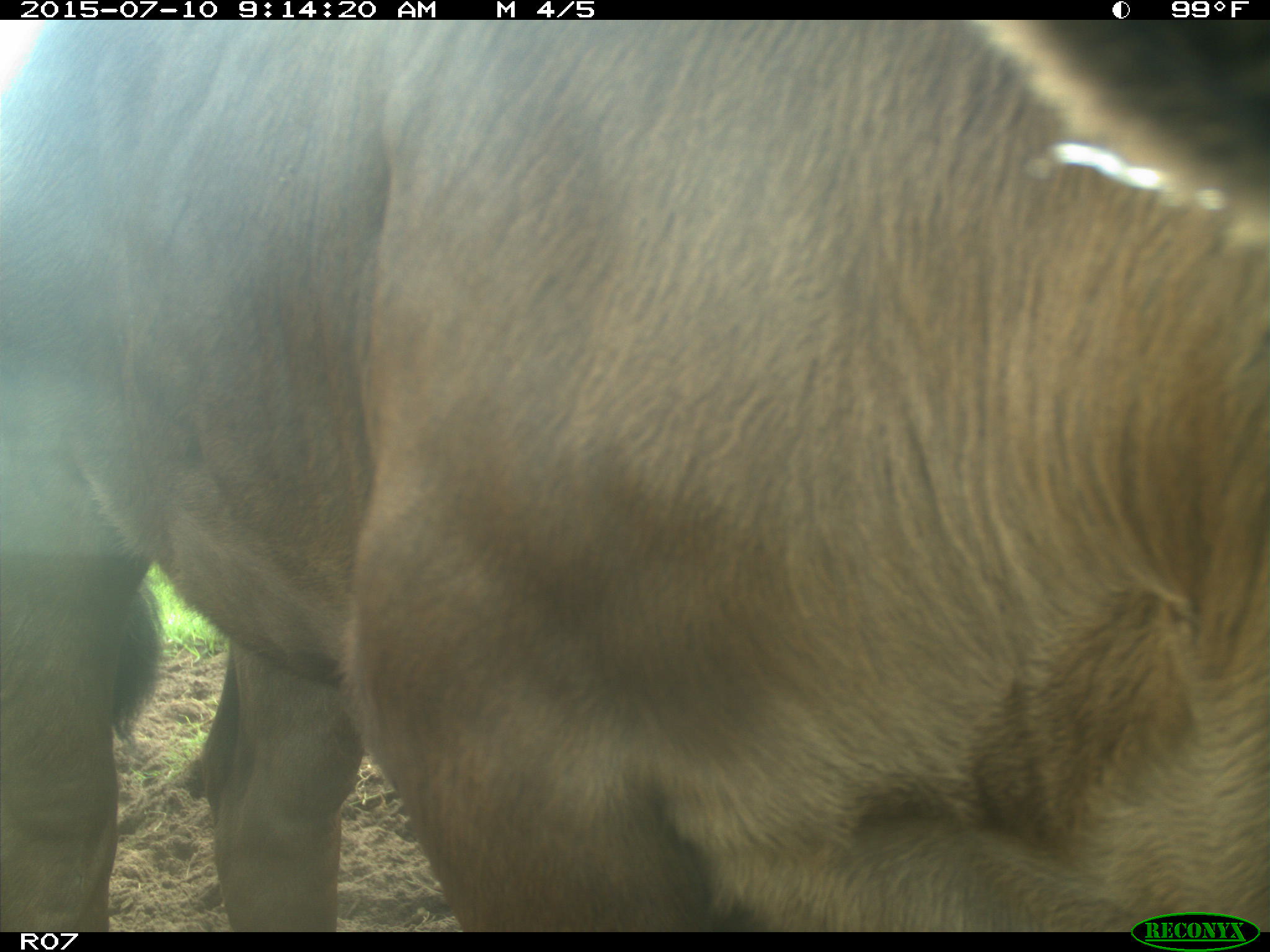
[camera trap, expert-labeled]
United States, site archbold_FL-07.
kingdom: Animalia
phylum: Chordata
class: Mammalia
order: Artiodactyla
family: Bovidae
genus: Bos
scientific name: Bos taurus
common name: domestic cow